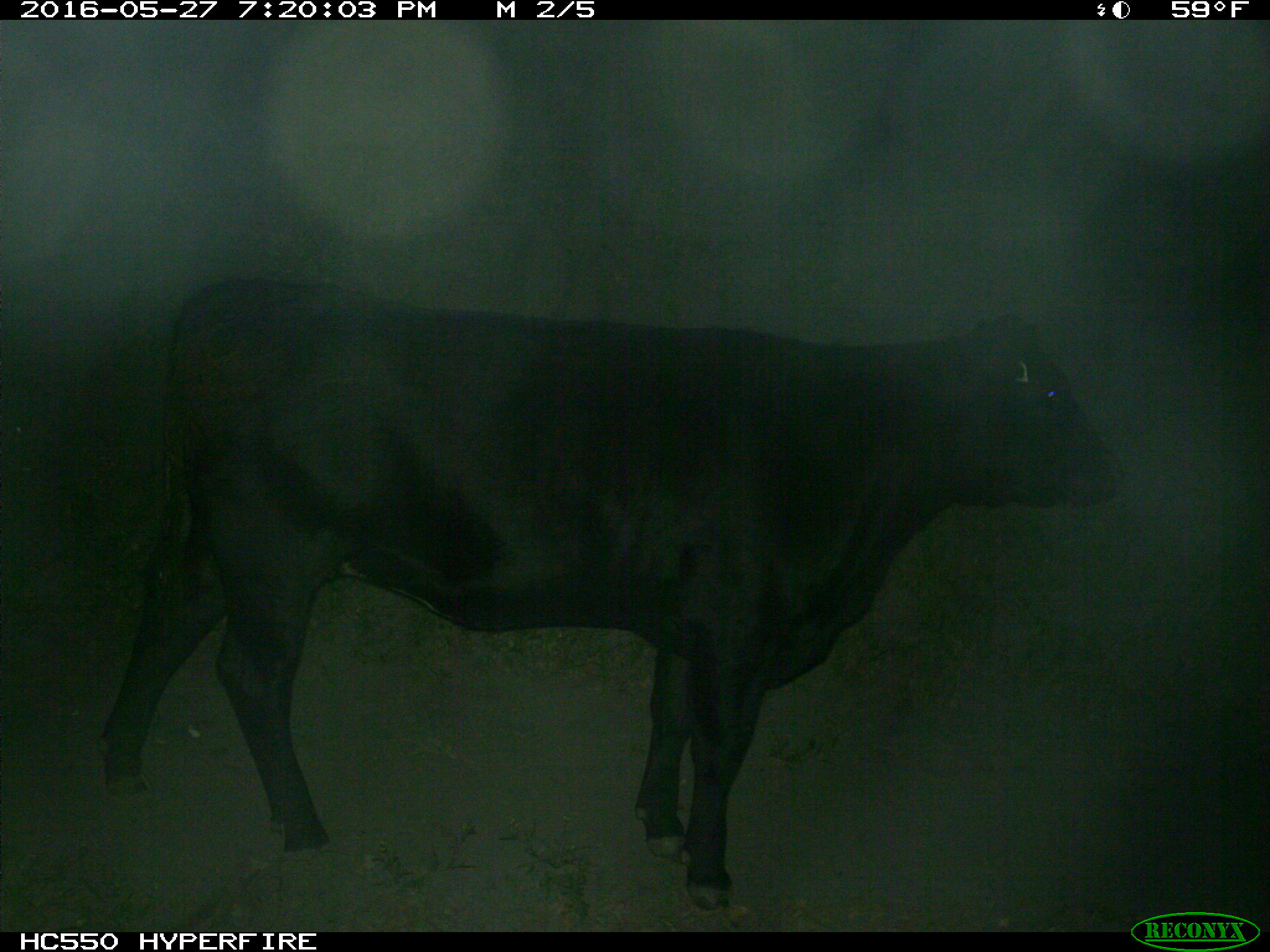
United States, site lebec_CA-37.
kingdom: Animalia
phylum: Chordata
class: Mammalia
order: Artiodactyla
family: Bovidae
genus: Bos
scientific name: Bos taurus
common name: domestic cow